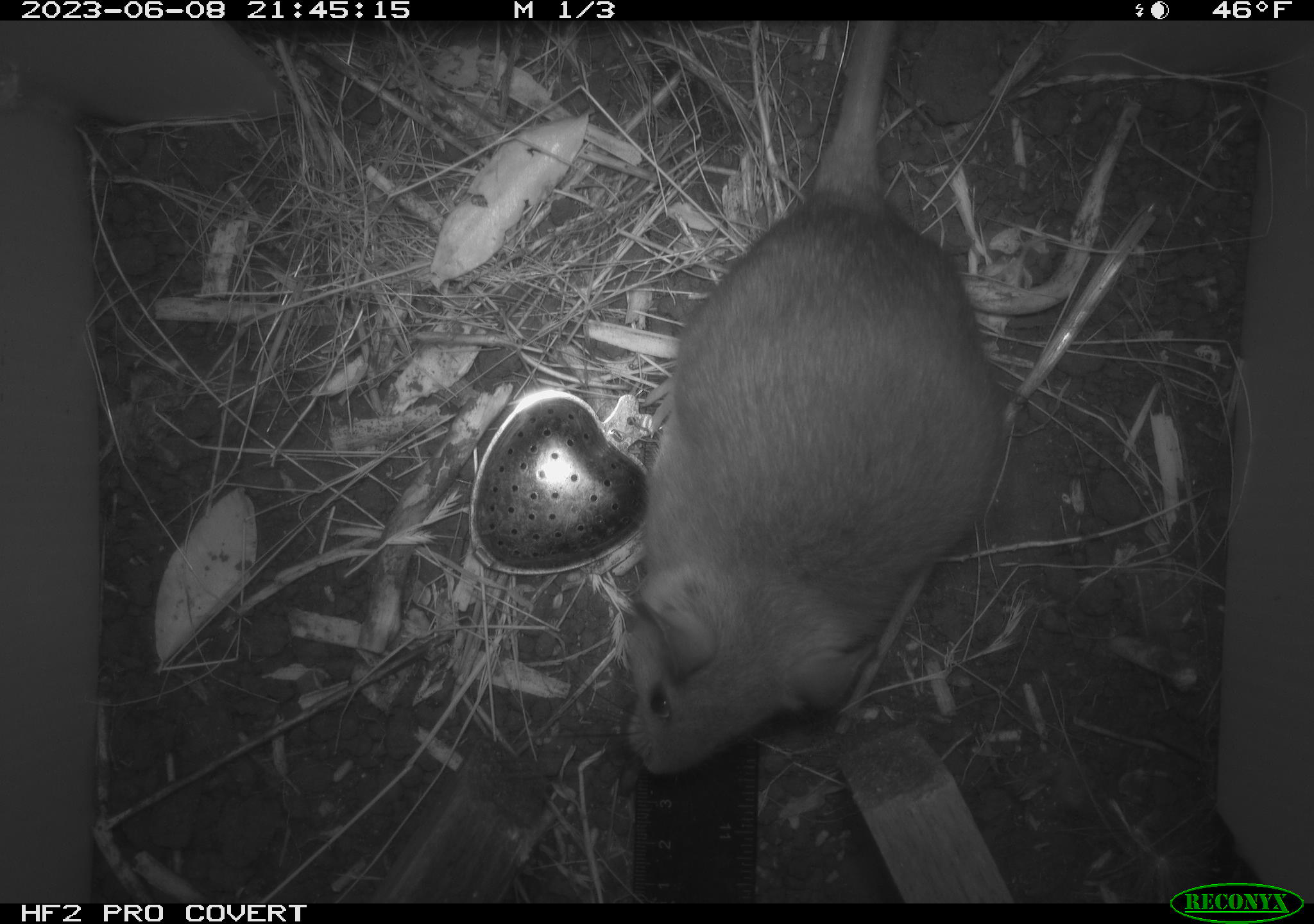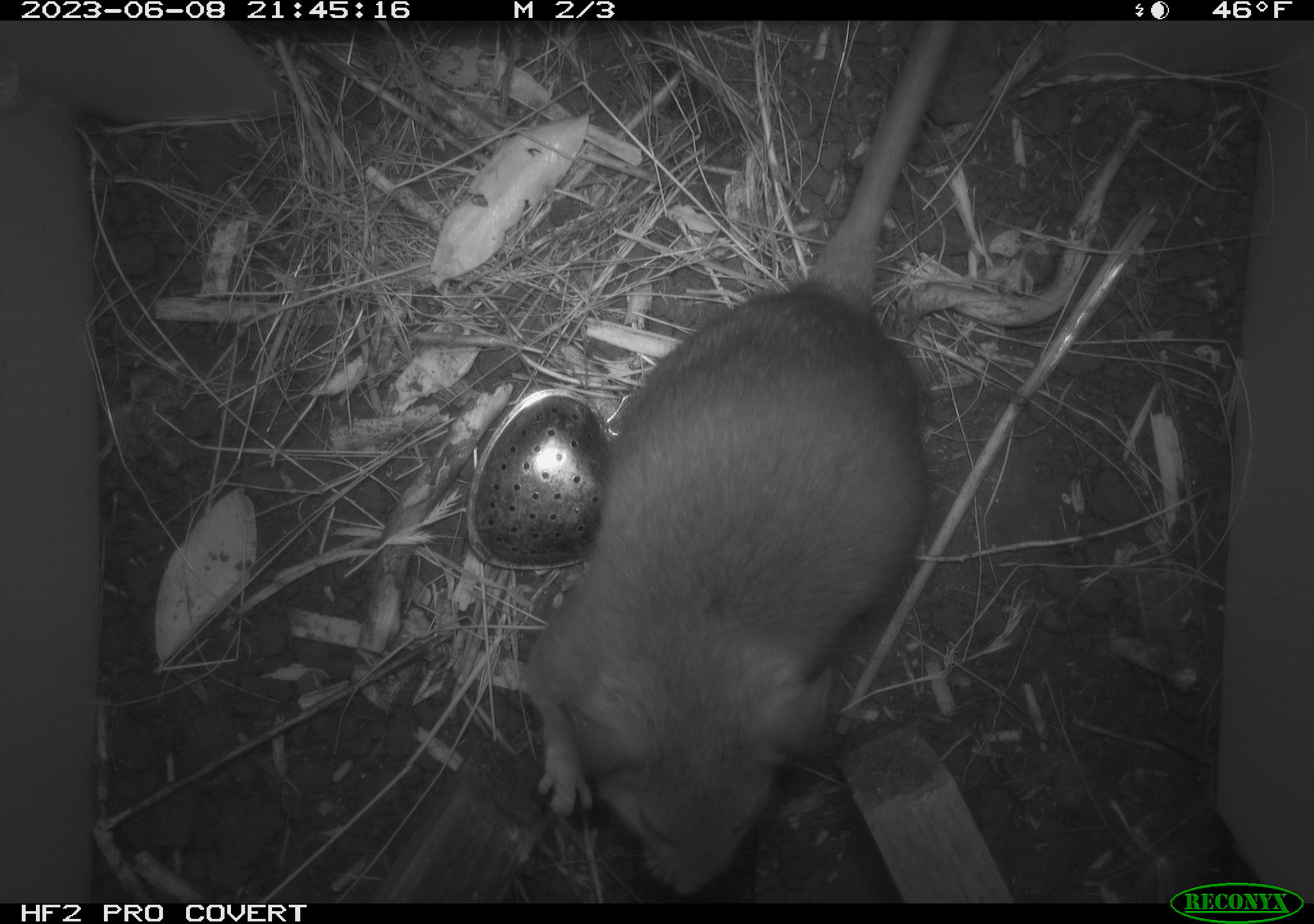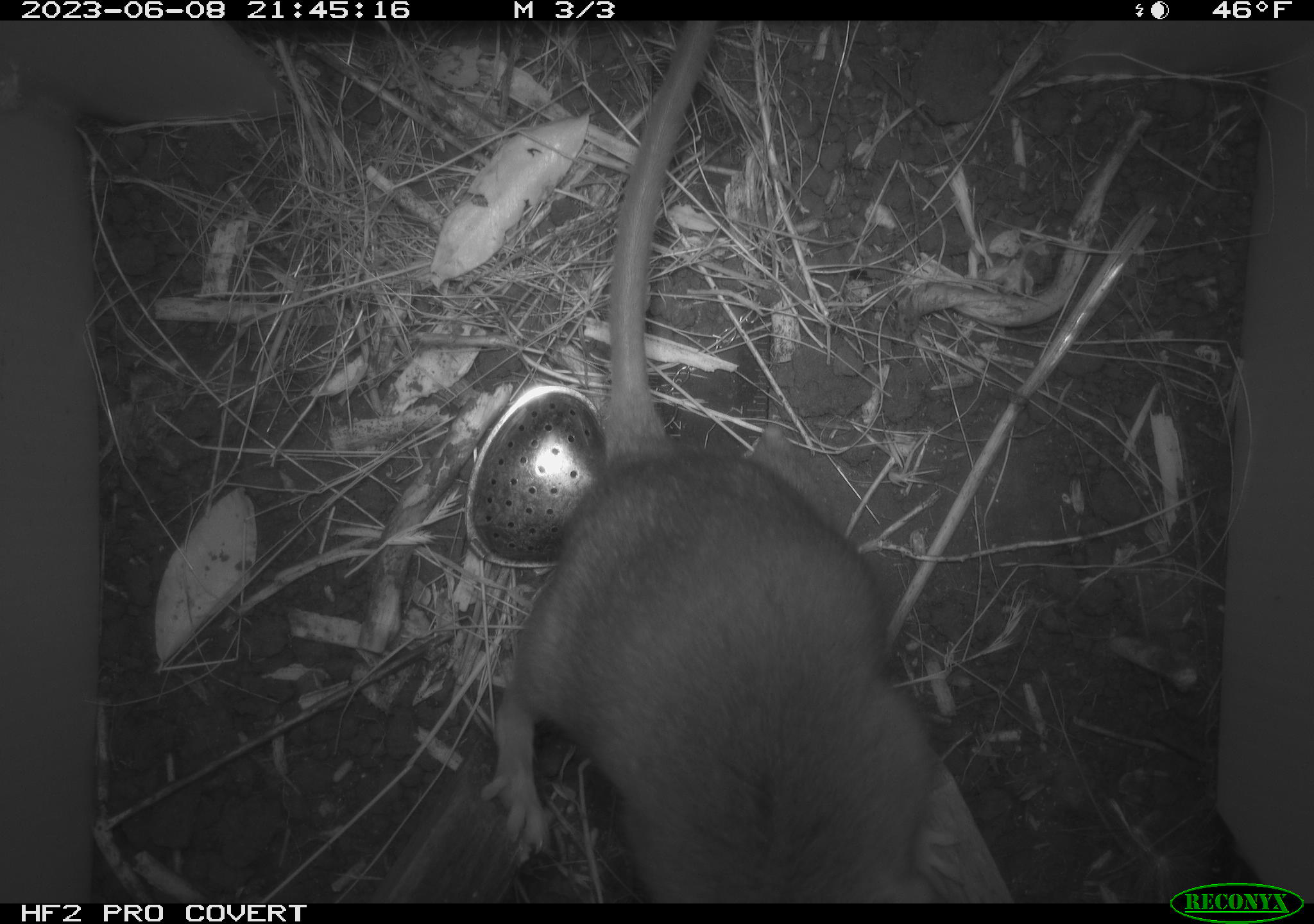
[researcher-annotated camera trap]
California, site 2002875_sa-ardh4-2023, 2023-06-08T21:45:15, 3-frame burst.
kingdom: Animalia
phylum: Chordata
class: Mammalia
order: Rodentia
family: Cricetidae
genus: Neotoma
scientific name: Neotoma fuscipes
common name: dusky-footed woodrat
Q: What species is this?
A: Dusky-footed woodrat (Neotoma fuscipes).